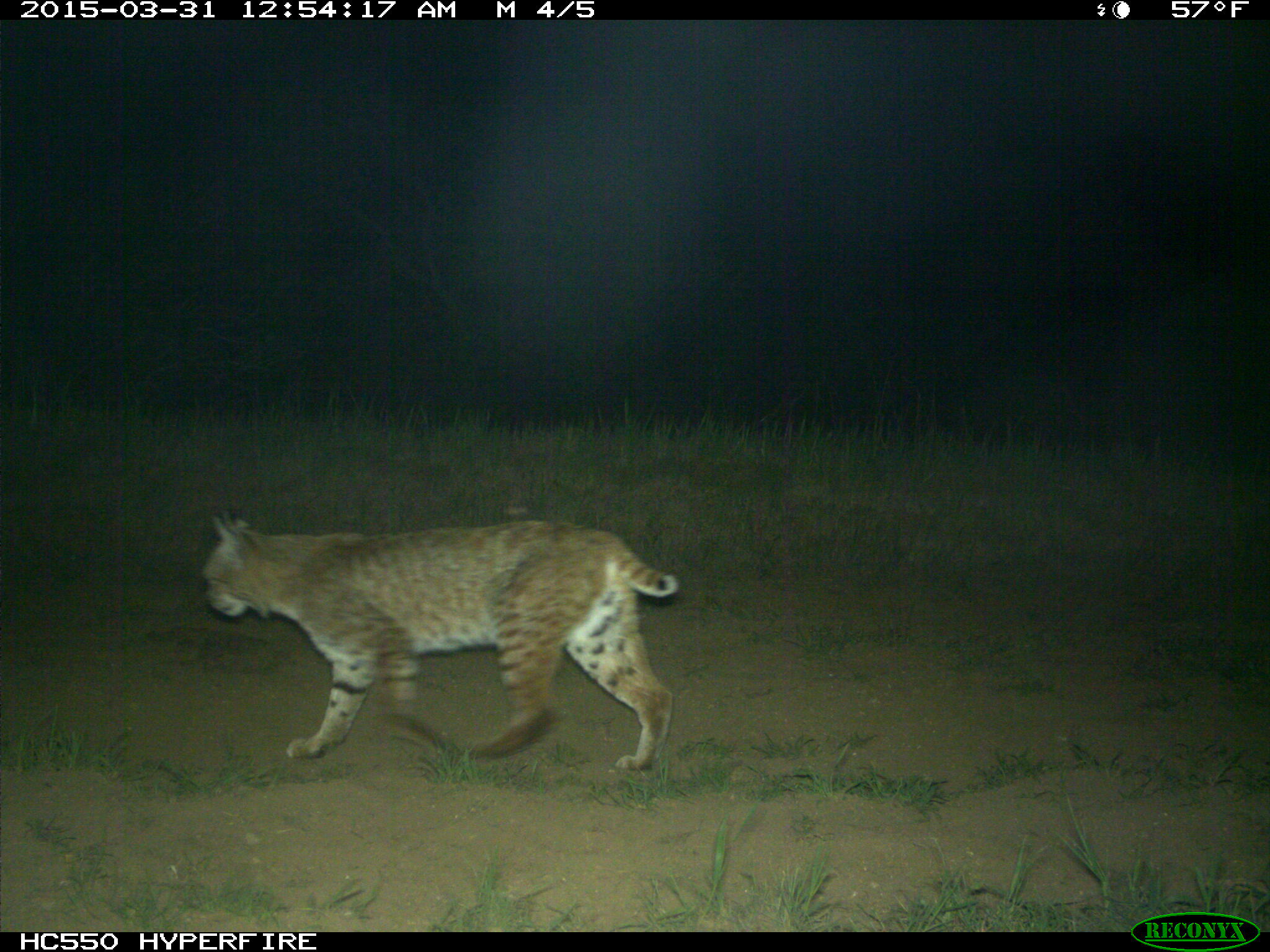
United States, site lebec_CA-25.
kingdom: Animalia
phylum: Chordata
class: Mammalia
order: Carnivora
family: Felidae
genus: Lynx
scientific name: Lynx rufus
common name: bobcat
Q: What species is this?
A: Lynx rufus (bobcat).